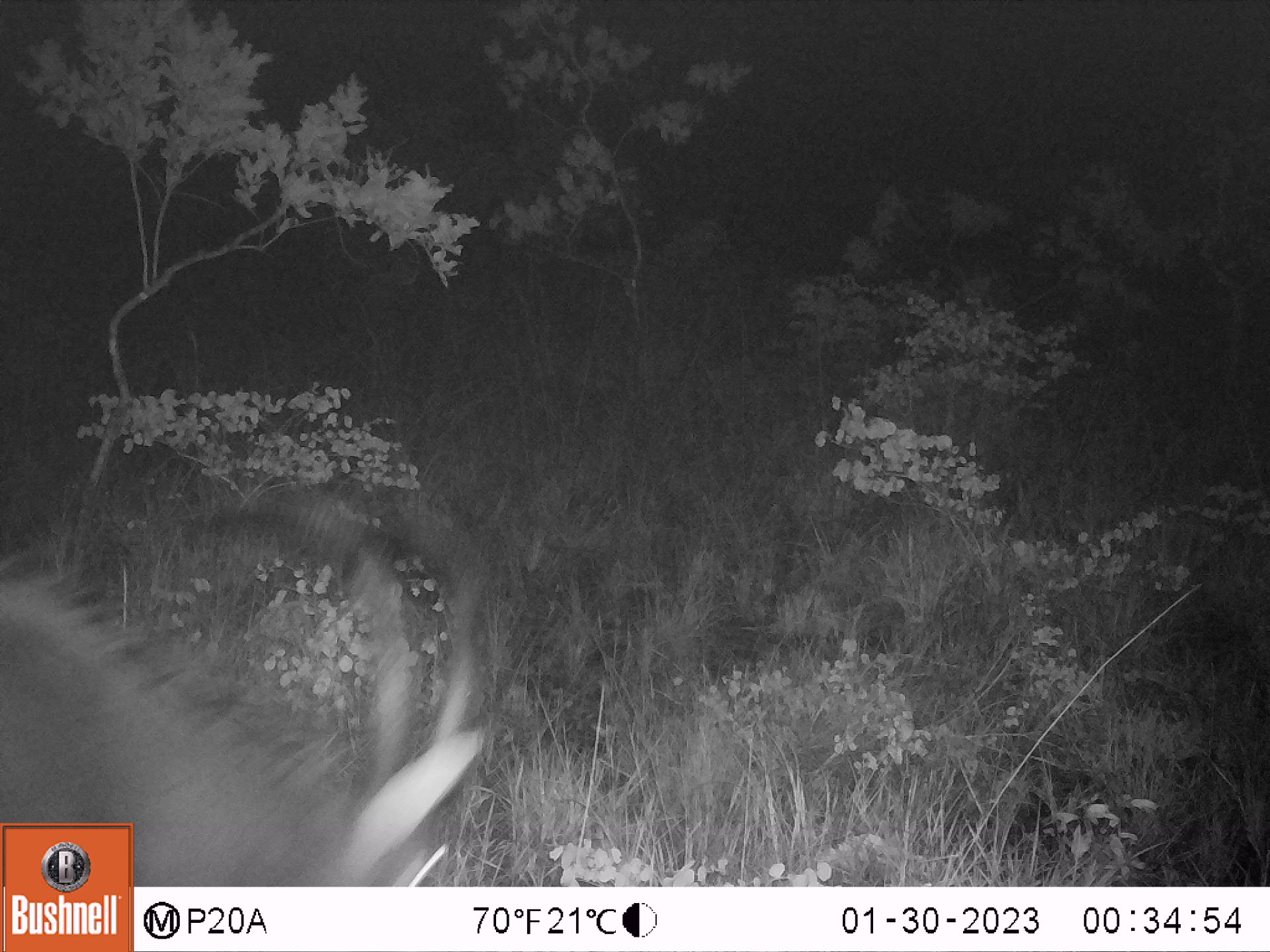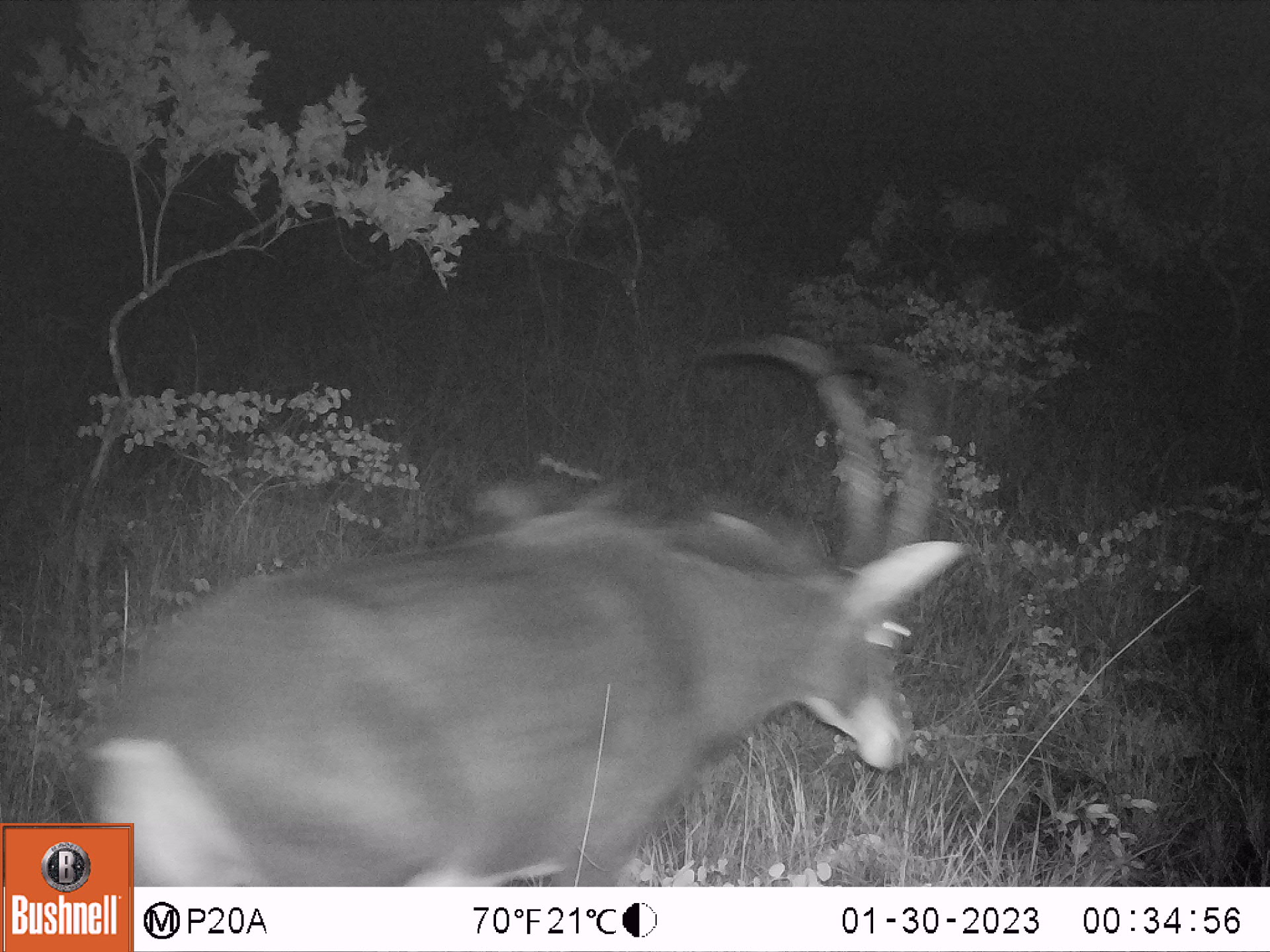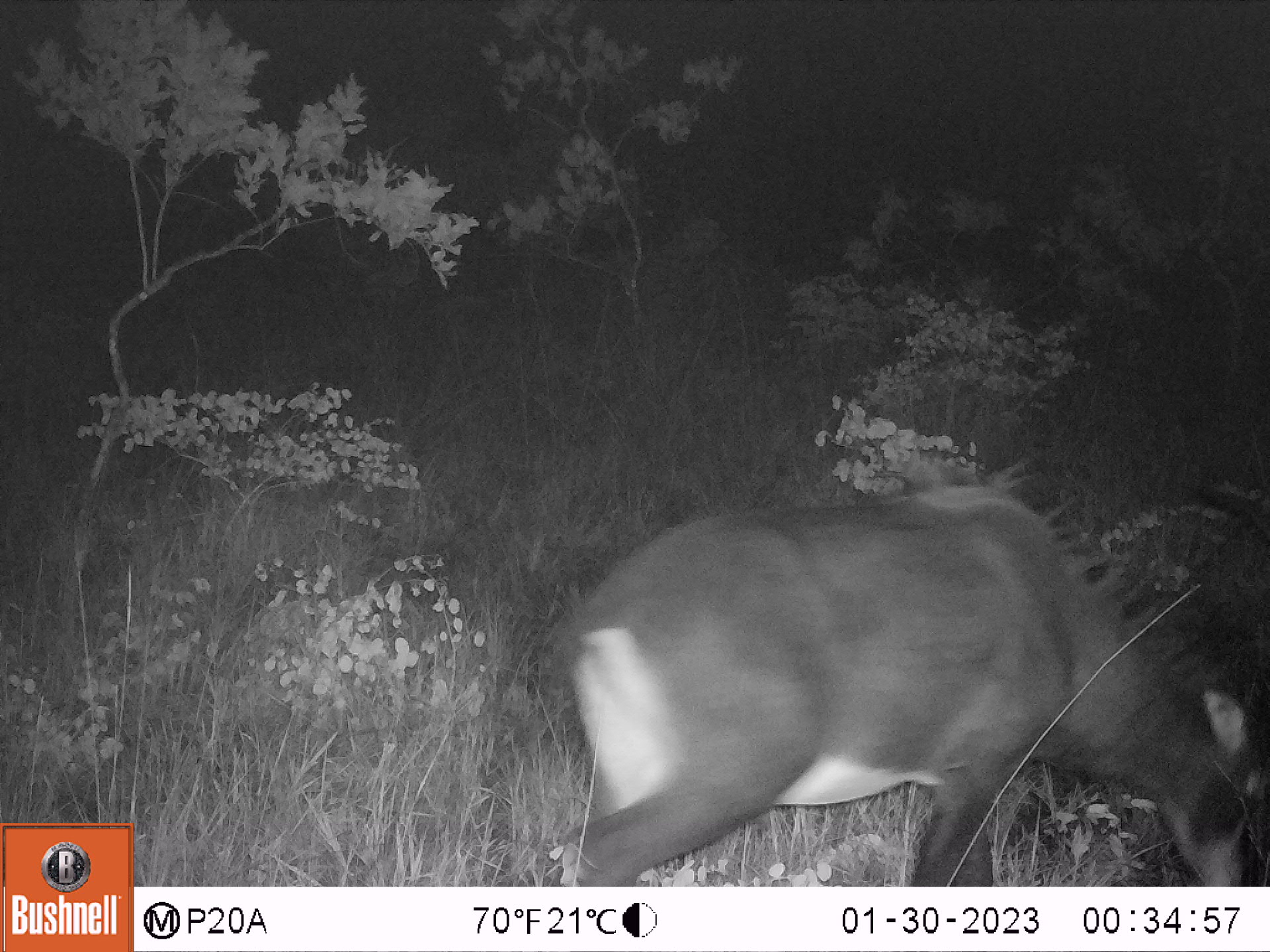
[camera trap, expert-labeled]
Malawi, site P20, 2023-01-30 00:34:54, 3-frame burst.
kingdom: Animalia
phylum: Chordata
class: Mammalia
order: Artiodactyla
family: Bovidae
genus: Hippotragus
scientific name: Hippotragus niger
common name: sable antelope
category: sable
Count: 1.